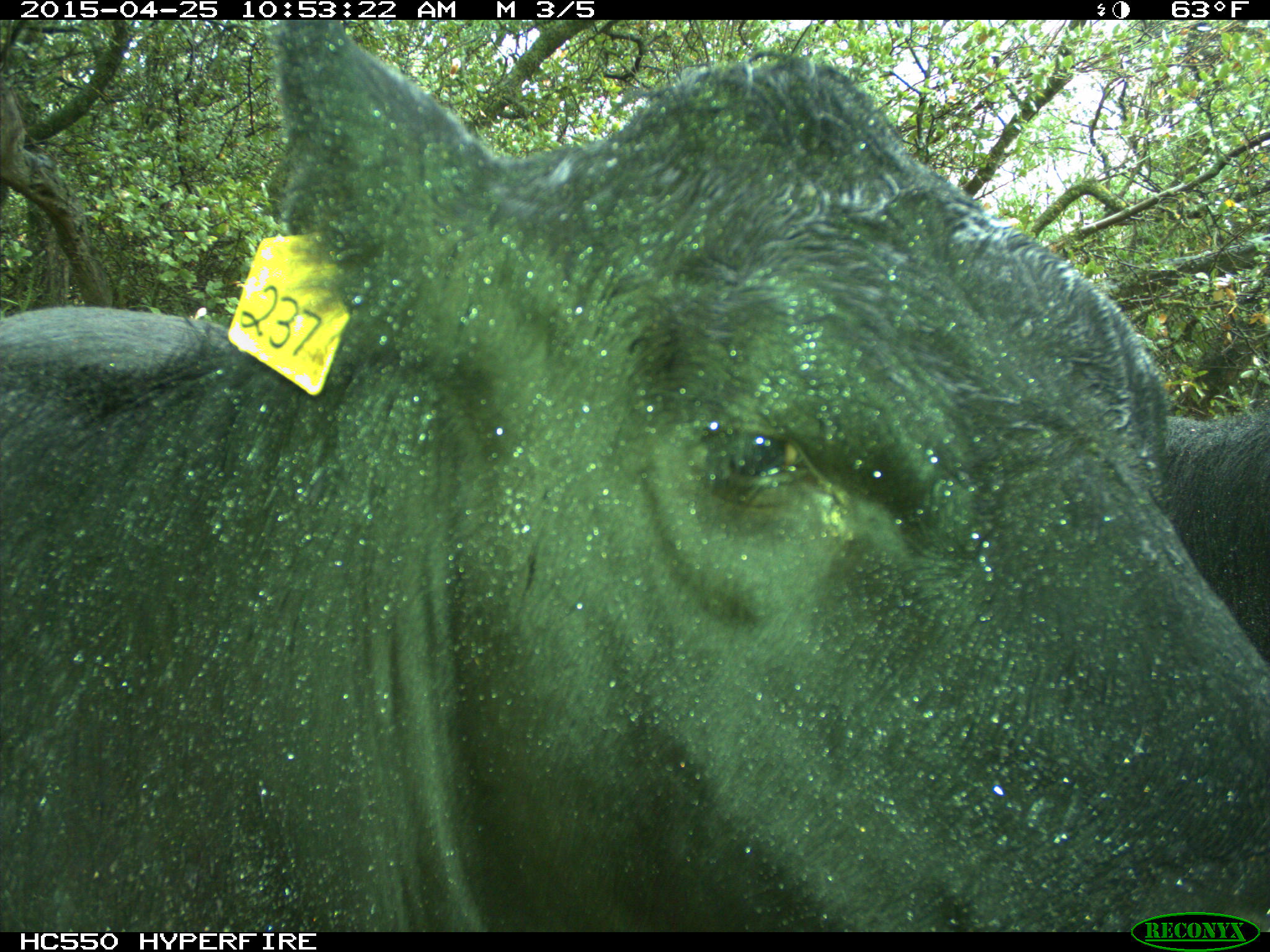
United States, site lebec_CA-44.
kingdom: Animalia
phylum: Chordata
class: Mammalia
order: Artiodactyla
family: Suidae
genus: Sus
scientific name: Sus scrofa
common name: wild boar